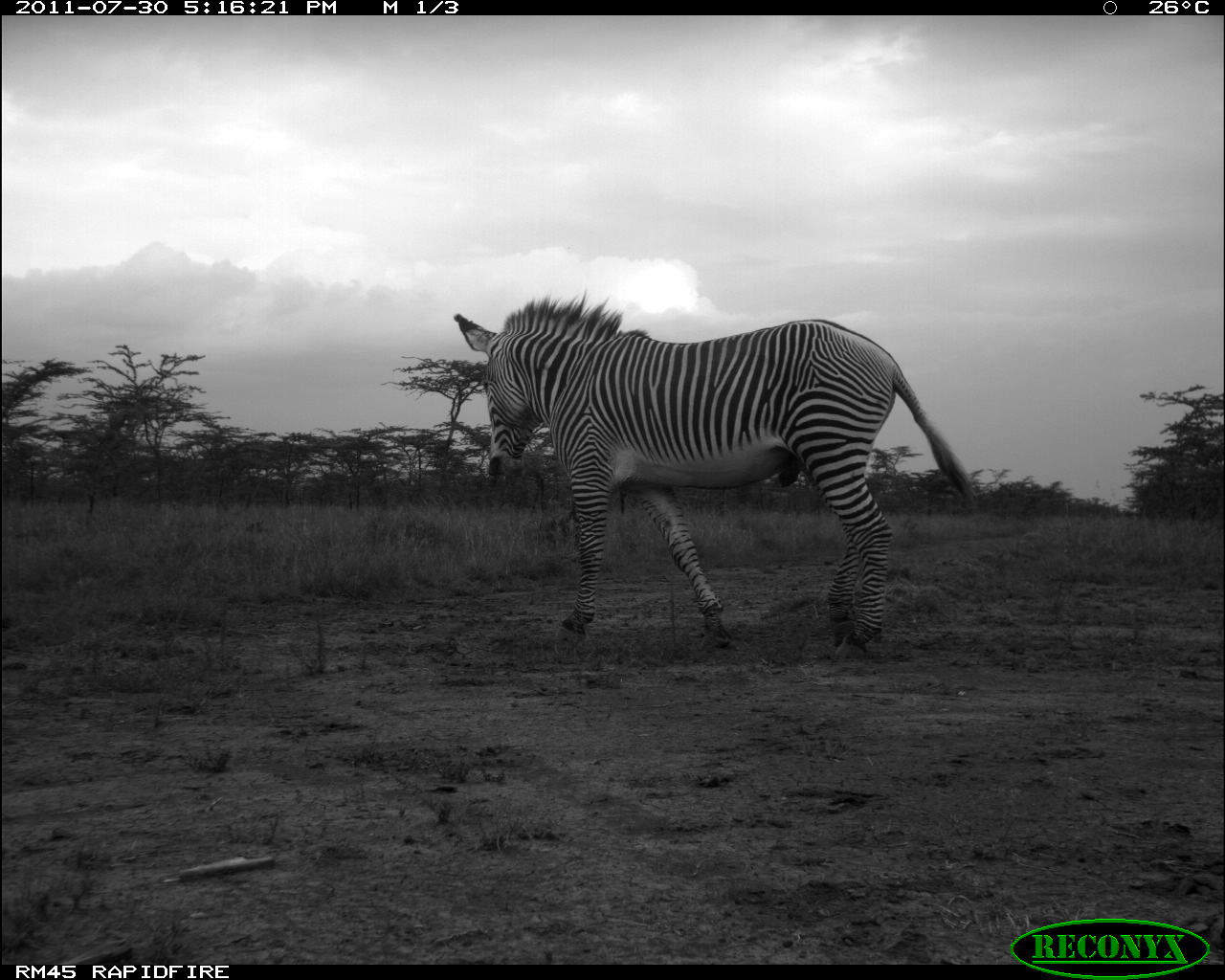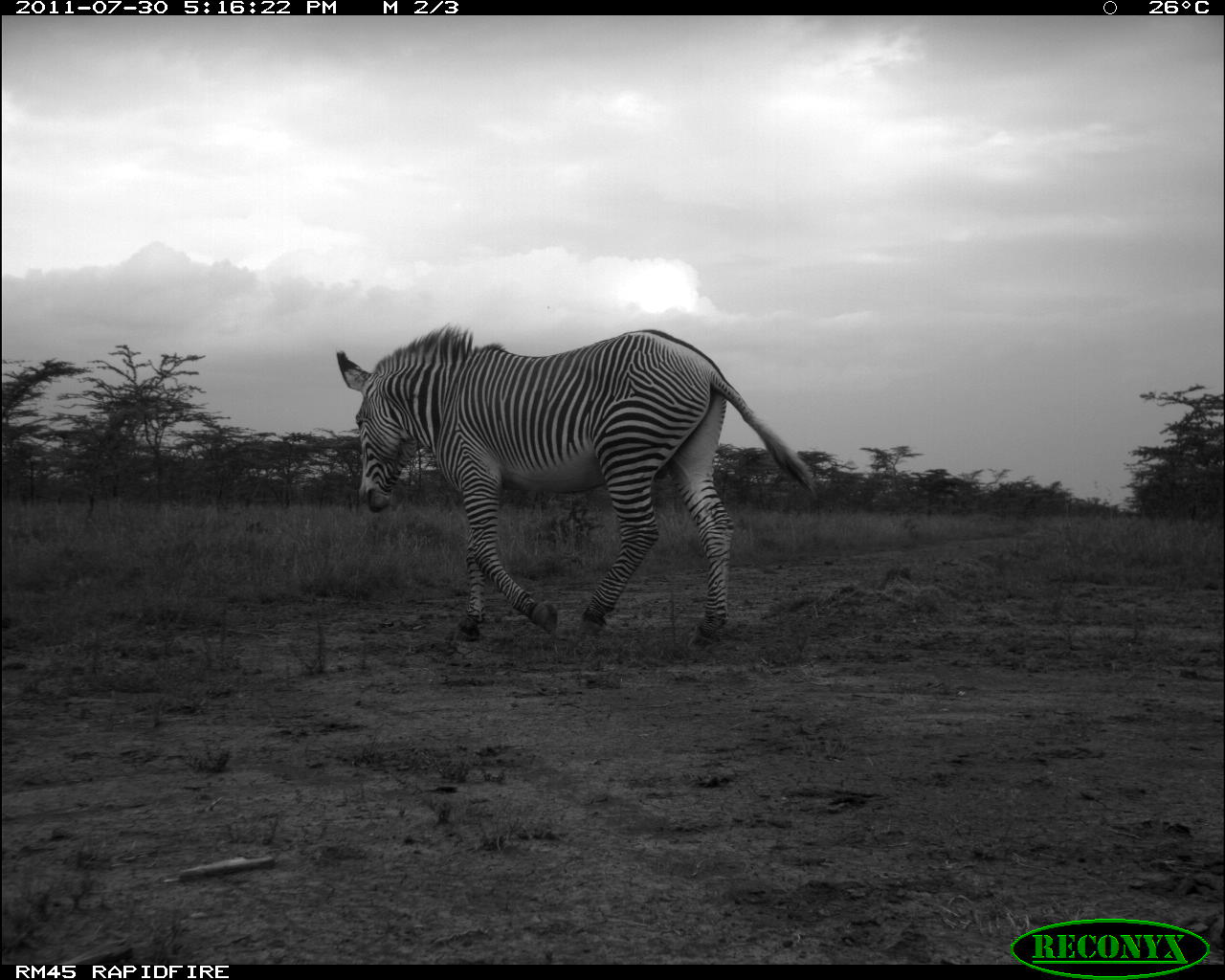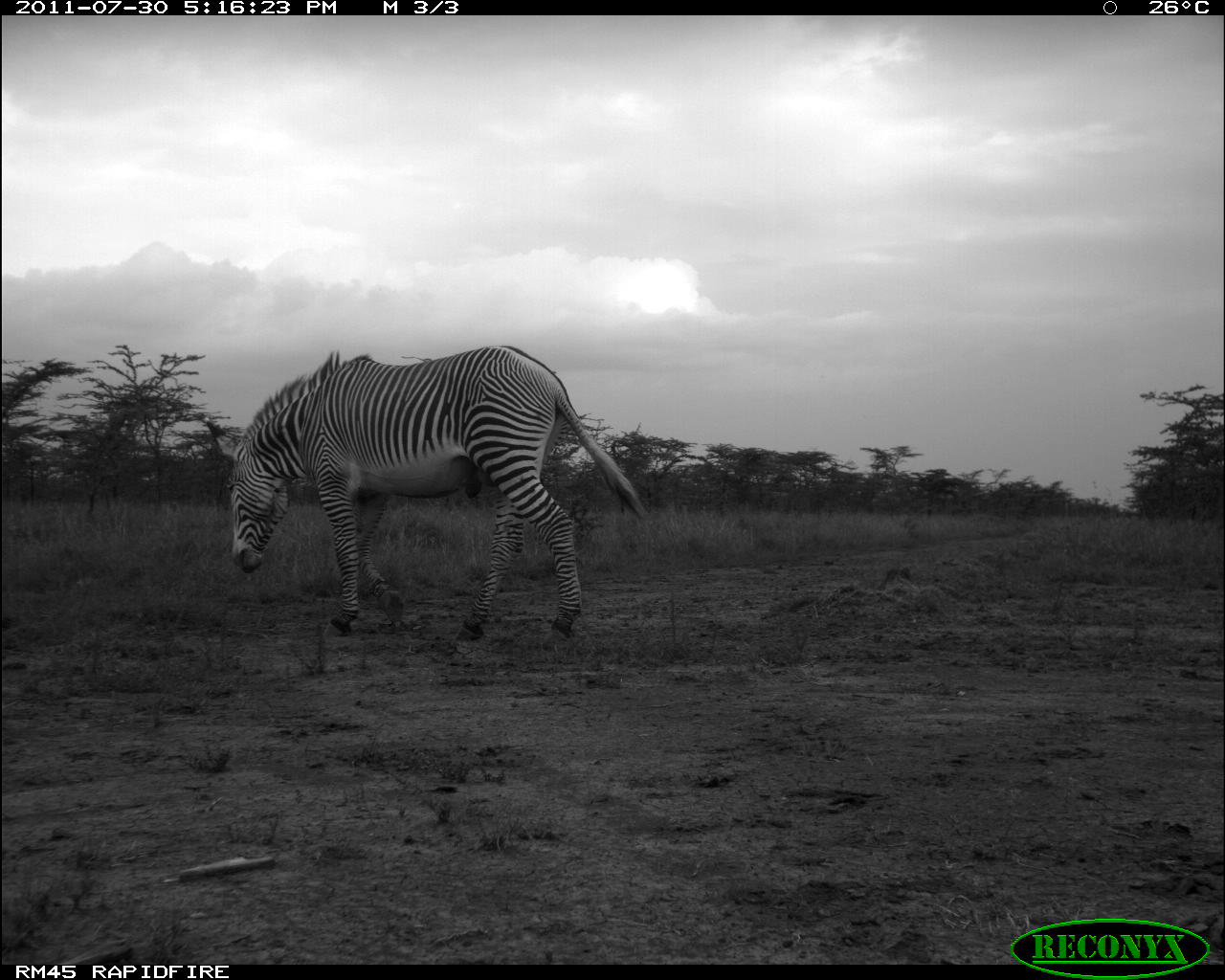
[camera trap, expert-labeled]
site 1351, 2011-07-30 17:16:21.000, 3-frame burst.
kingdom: Animalia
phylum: Chordata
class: Mammalia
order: Perissodactyla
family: Equidae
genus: Equus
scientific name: Equus grevyi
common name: grévy's zebra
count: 1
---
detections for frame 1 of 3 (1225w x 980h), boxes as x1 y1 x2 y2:
equus grevyi: 453 285 976 657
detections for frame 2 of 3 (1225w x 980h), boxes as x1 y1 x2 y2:
equus grevyi: 337 324 810 640